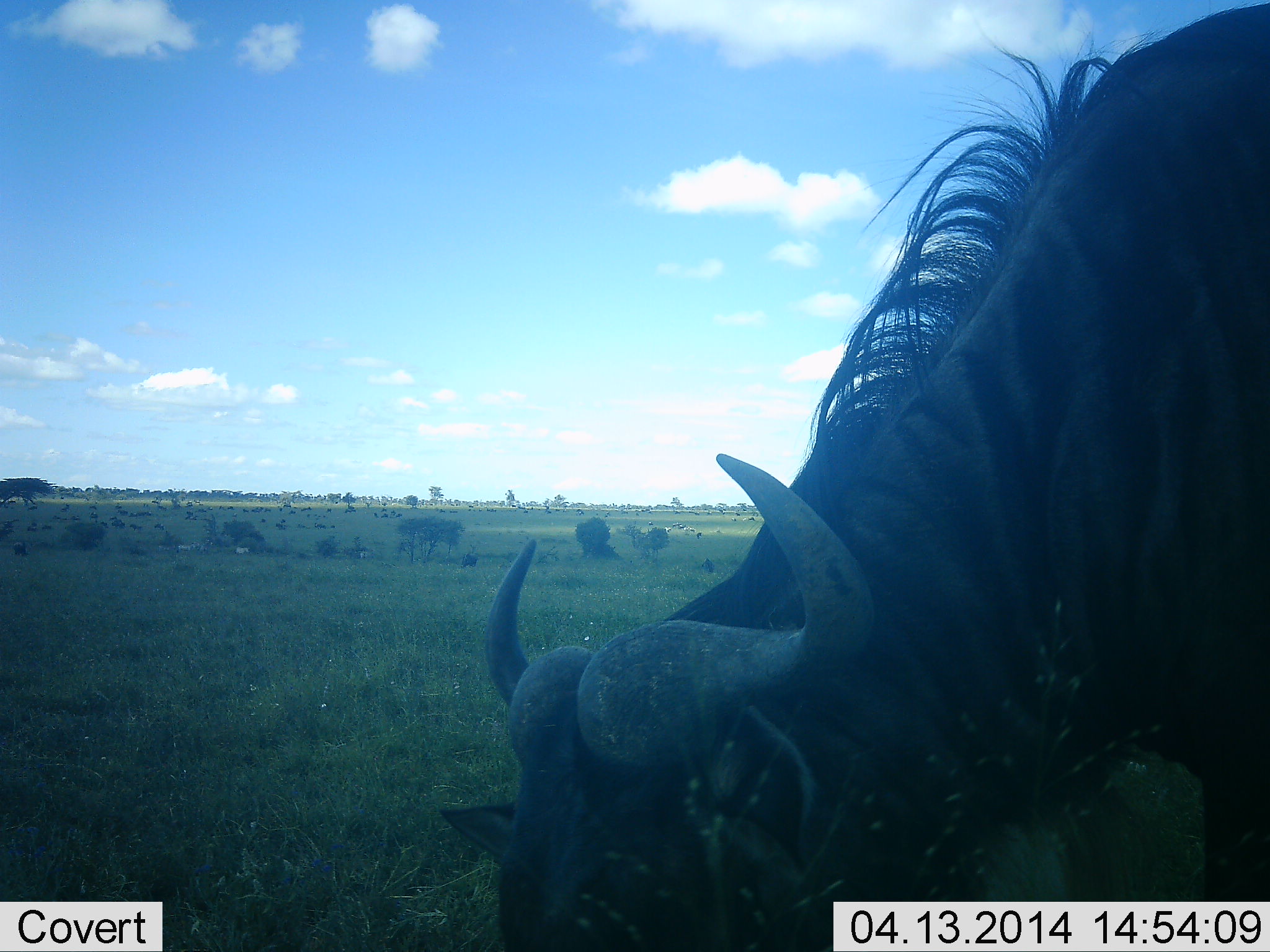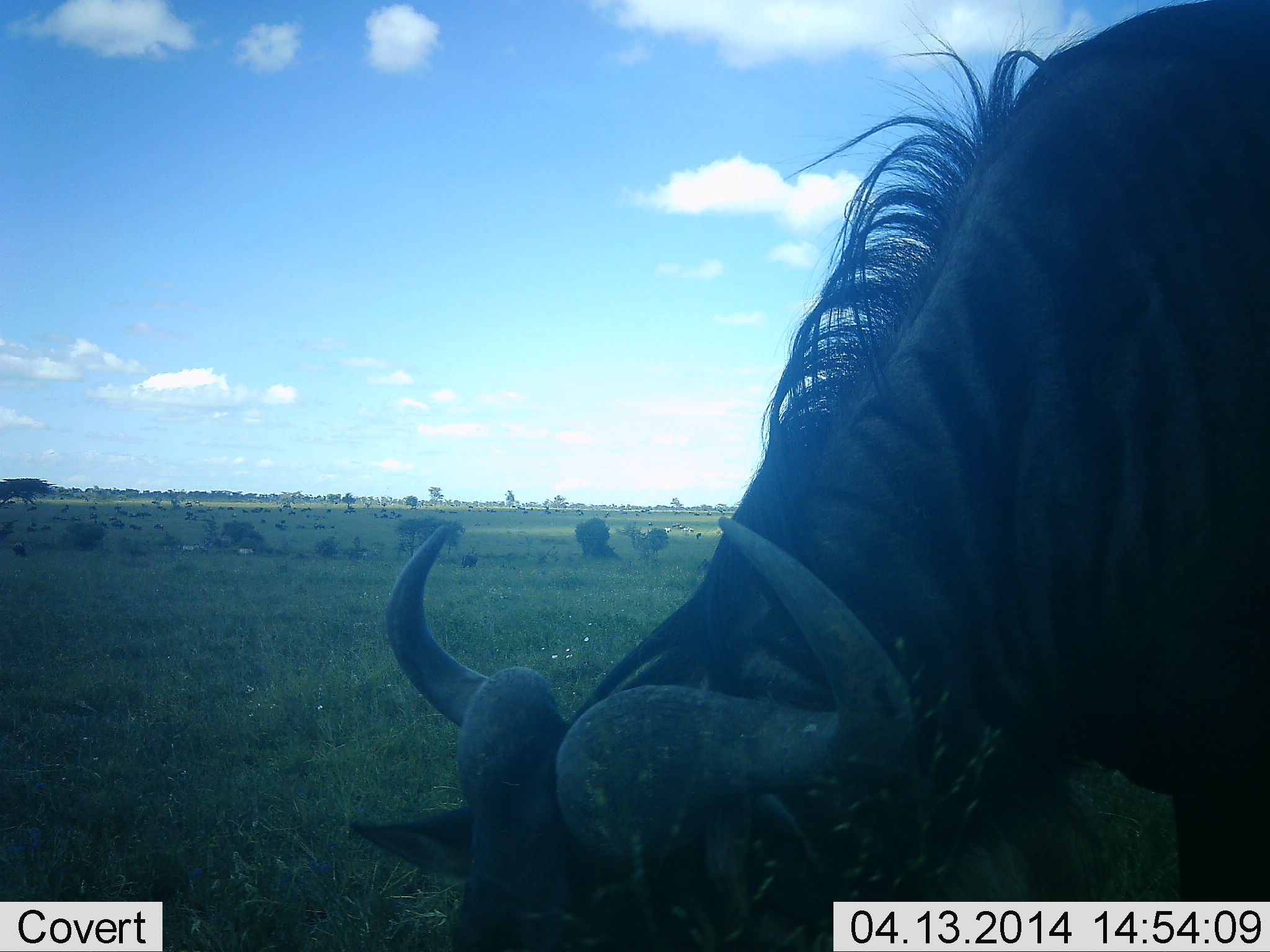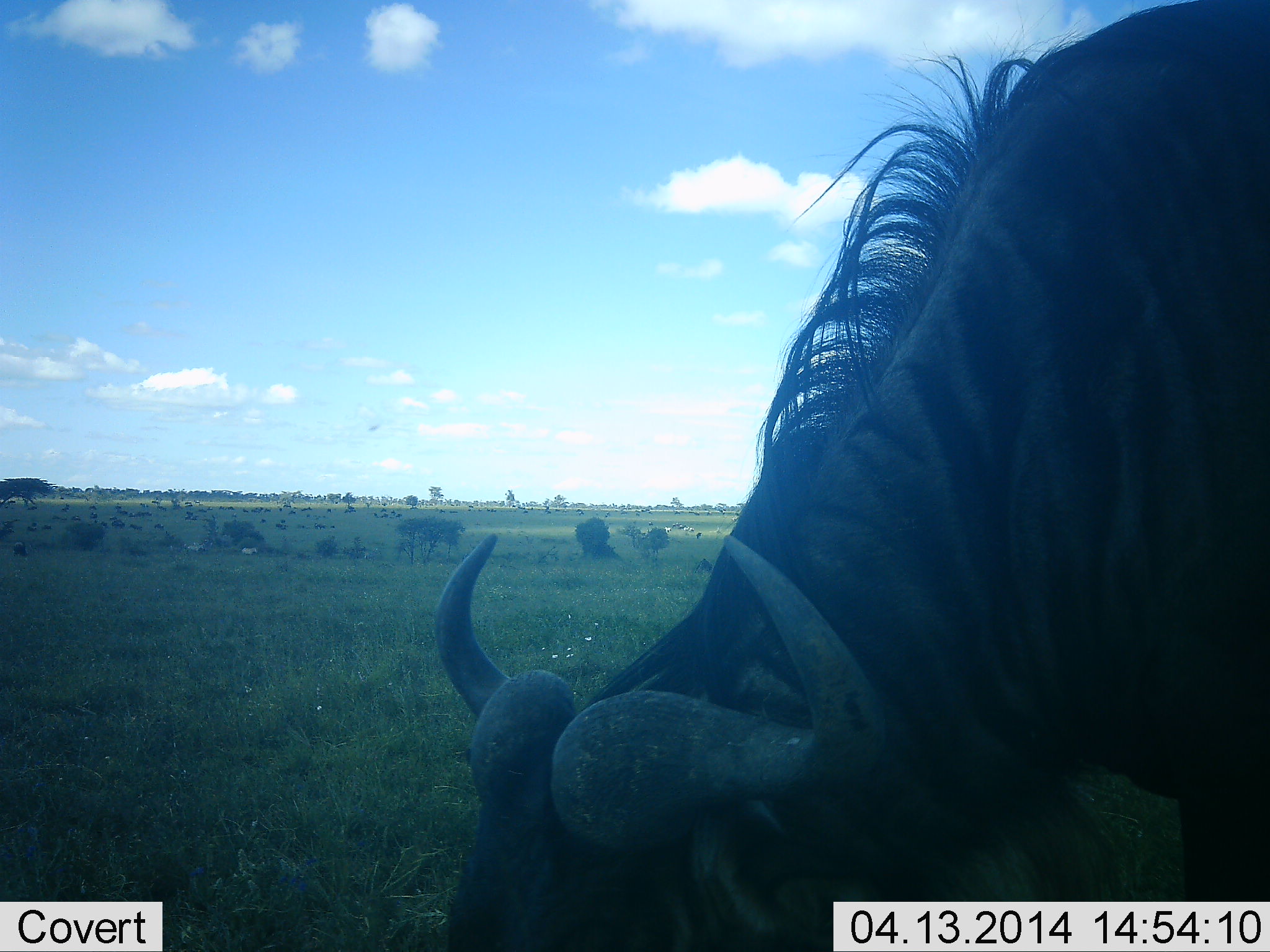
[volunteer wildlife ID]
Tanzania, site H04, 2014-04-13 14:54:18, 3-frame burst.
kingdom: Animalia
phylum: Chordata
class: Mammalia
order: Artiodactyla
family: Bovidae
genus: Connochaetes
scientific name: Connochaetes taurinus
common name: blue wildebeest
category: wildebeest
Wildebeest (blue wildebeest) (Connochaetes taurinus), count 1. Behavior (volunteer vote fractions): standing 12%, resting 6%, moving 6%, interacting 0%. Young present (vote fraction): 0%. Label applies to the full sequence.